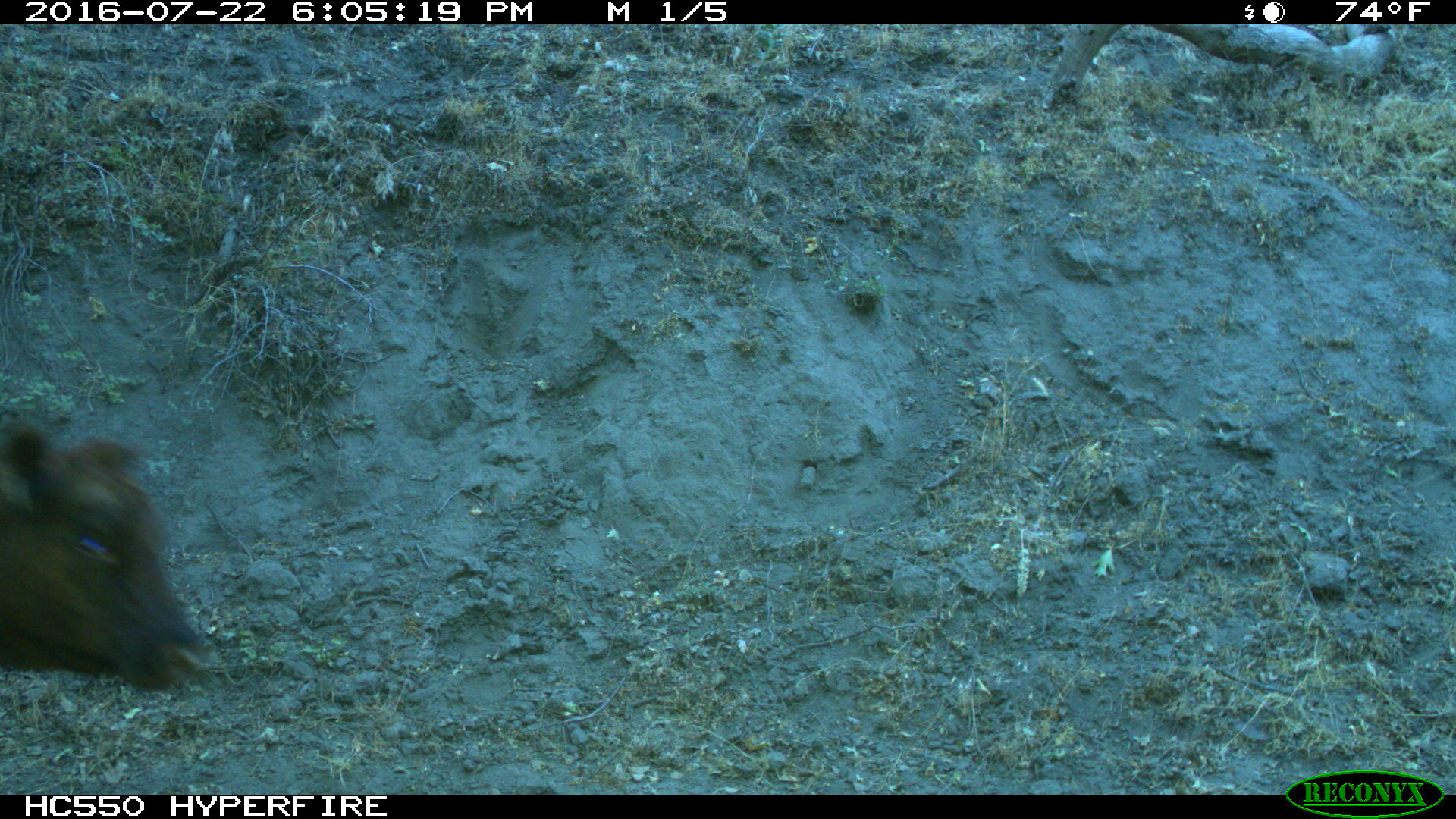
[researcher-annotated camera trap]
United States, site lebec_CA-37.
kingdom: Animalia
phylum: Chordata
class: Mammalia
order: Artiodactyla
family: Bovidae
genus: Bos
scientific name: Bos taurus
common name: domestic cow